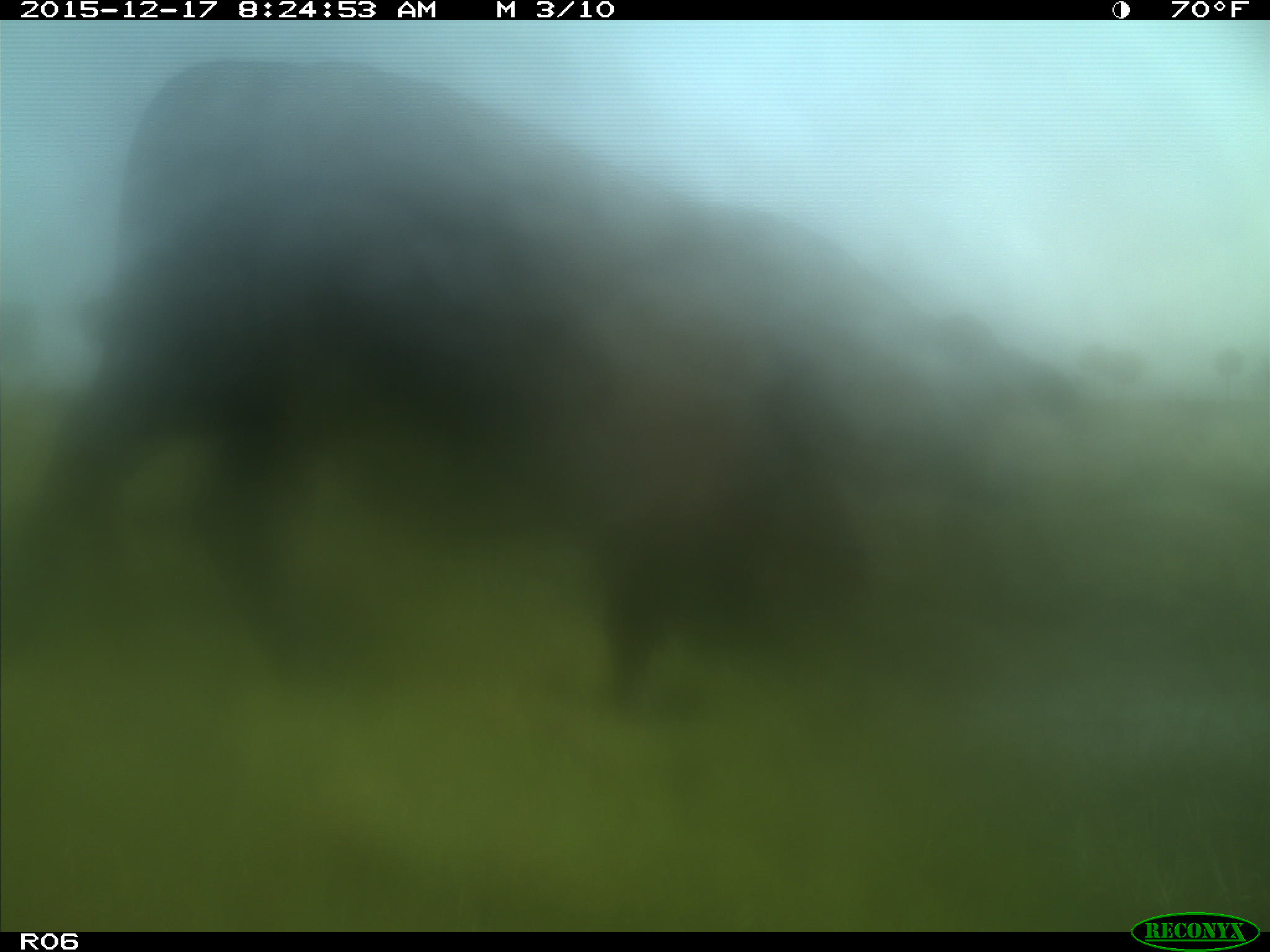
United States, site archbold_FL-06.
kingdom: Animalia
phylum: Chordata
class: Mammalia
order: Artiodactyla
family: Bovidae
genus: Bos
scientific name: Bos taurus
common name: domestic cow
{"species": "Bos taurus (domestic cow)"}